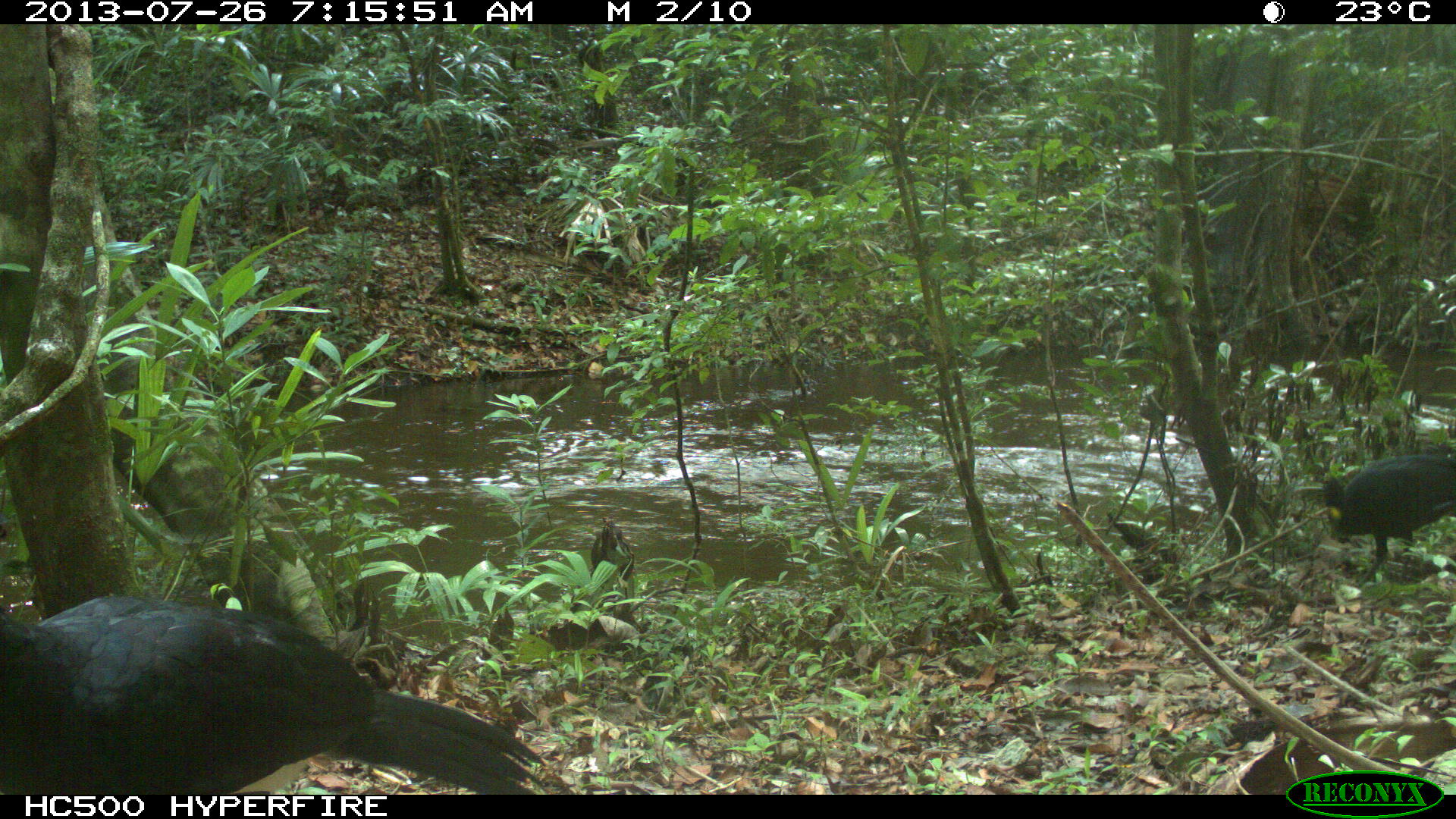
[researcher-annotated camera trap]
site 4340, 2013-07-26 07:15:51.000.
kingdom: Animalia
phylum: Chordata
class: Aves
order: Galliformes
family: Cracidae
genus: Crax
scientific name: Crax rubra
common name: great curassow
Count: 2.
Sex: male.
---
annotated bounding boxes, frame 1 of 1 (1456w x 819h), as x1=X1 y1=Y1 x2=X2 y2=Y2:
crax rubra: x1=0 y1=593 x2=548 y2=793; x1=1320 y1=452 x2=1456 y2=586